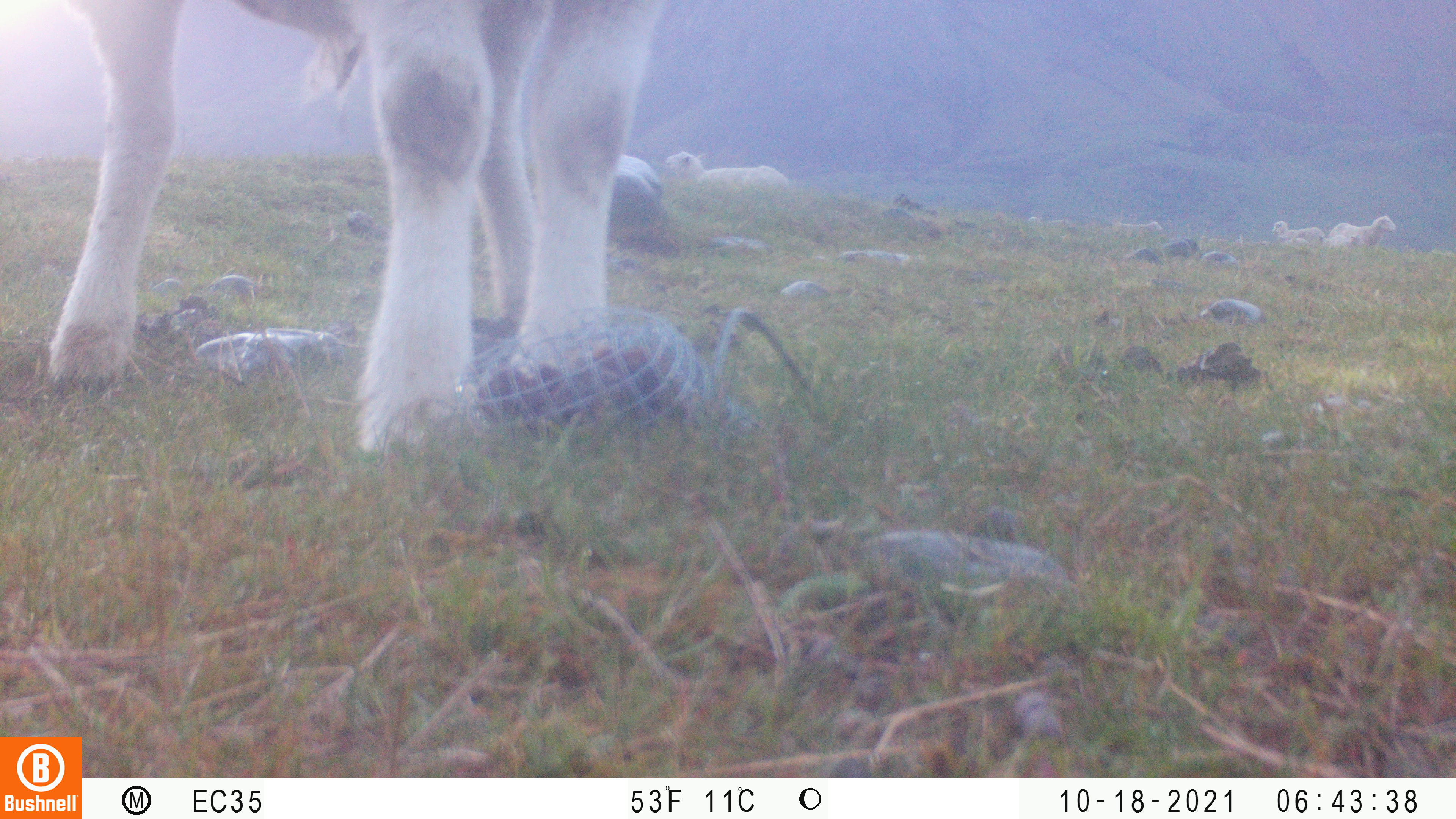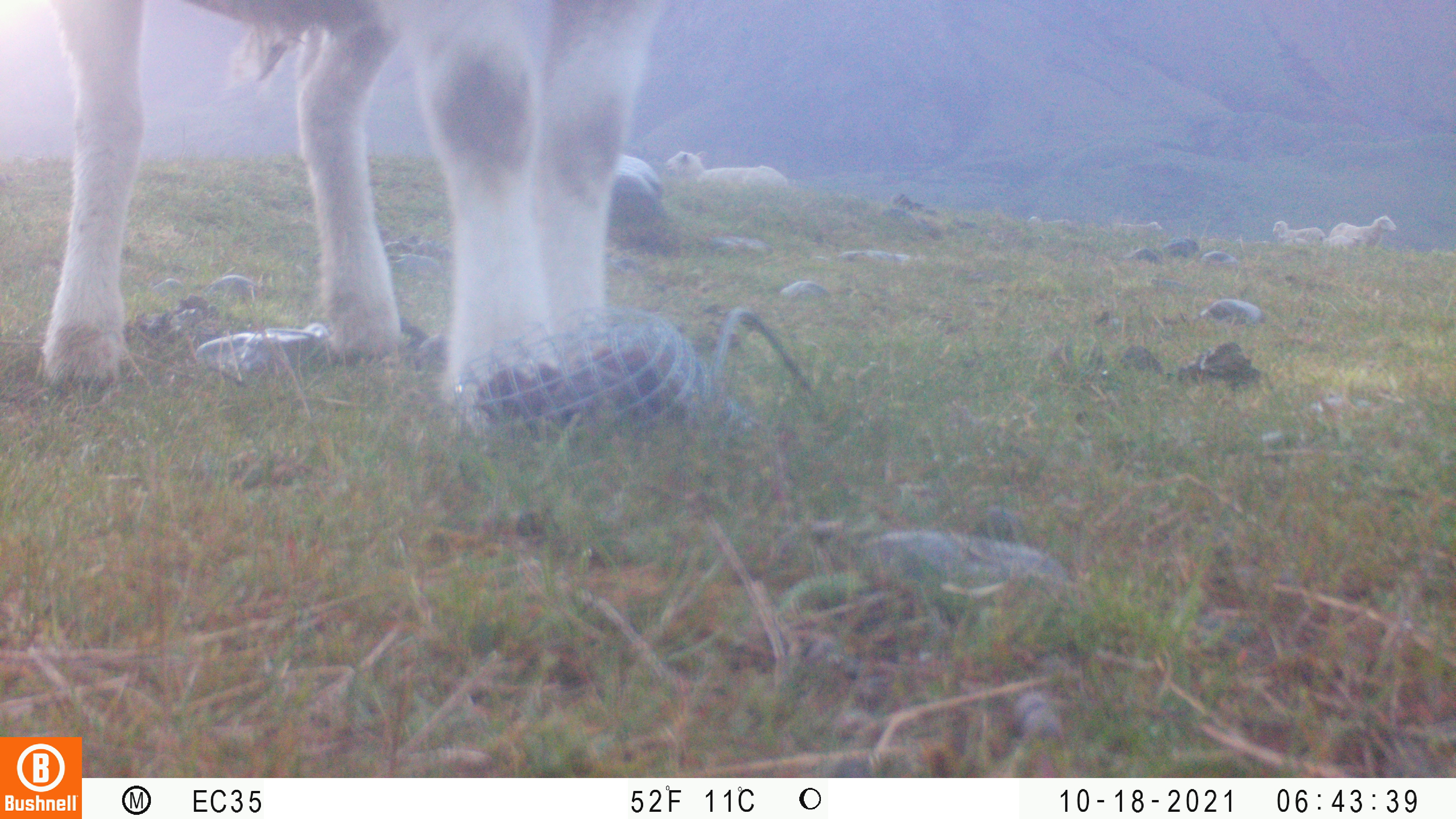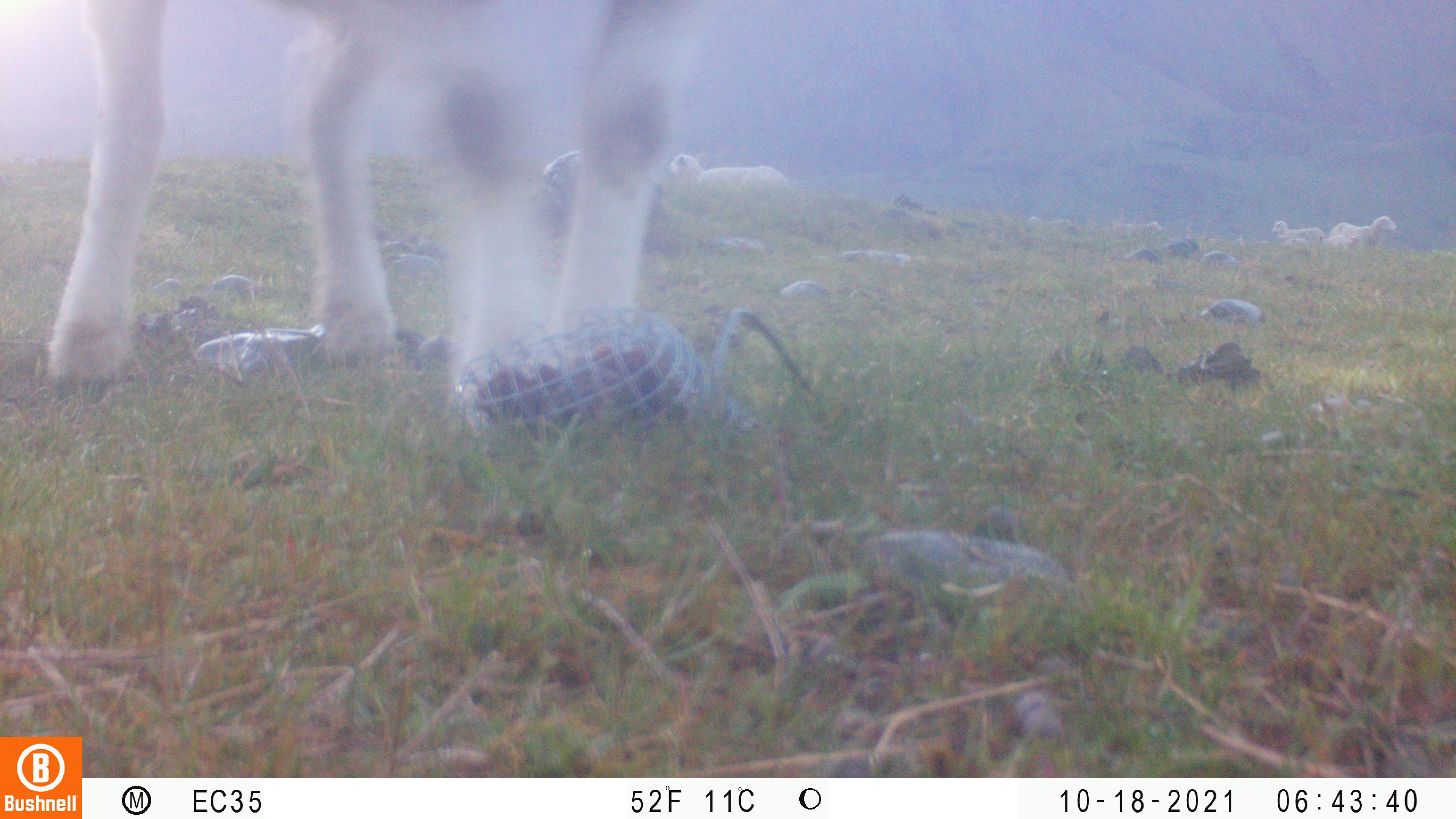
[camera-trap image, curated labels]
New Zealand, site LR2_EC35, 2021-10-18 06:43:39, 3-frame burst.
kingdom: Animalia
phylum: Chordata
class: Mammalia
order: Artiodactyla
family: Bovidae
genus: Bos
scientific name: Bos taurus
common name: domestic cow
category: cow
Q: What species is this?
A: Cow (domestic cow) (Bos taurus).